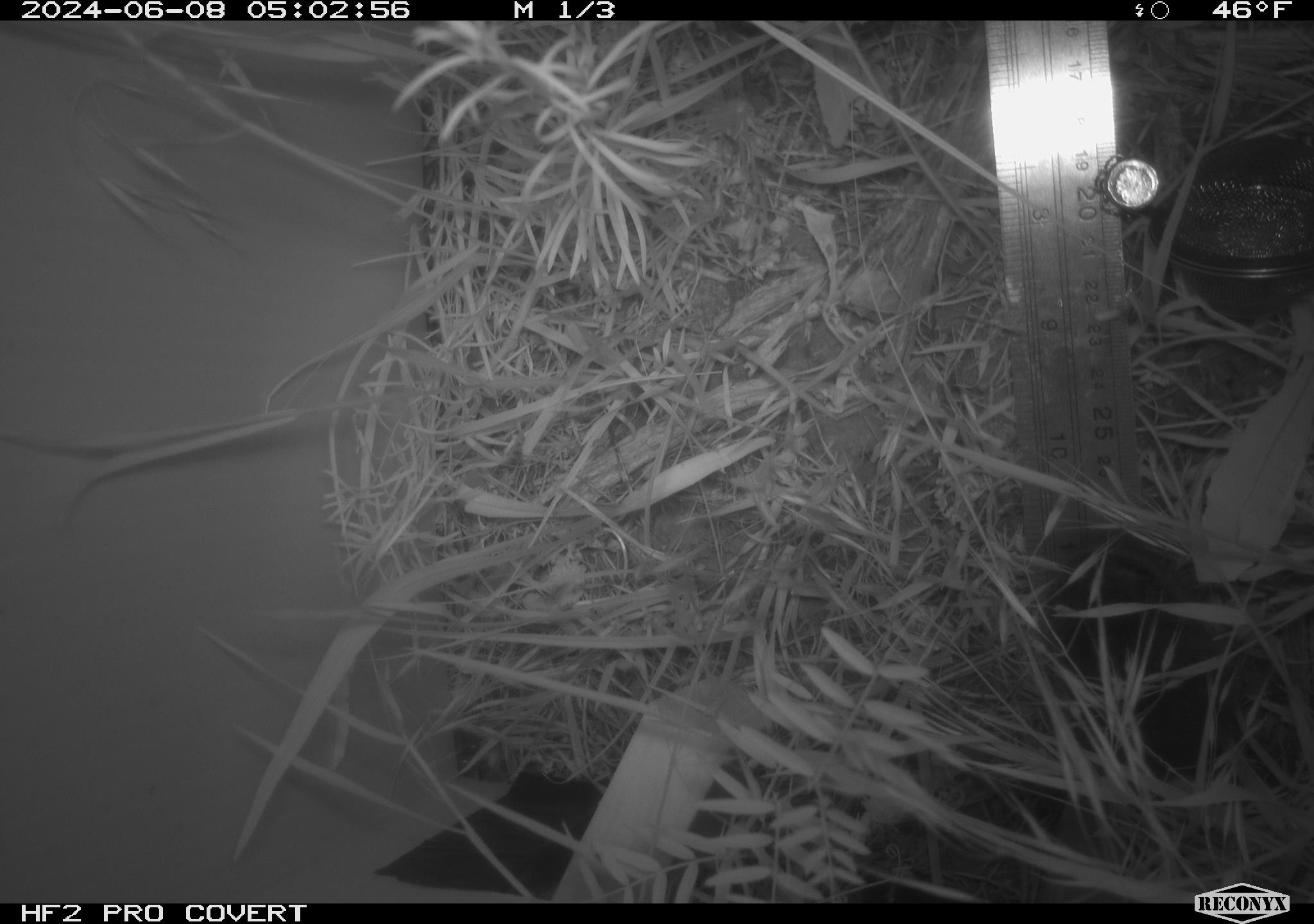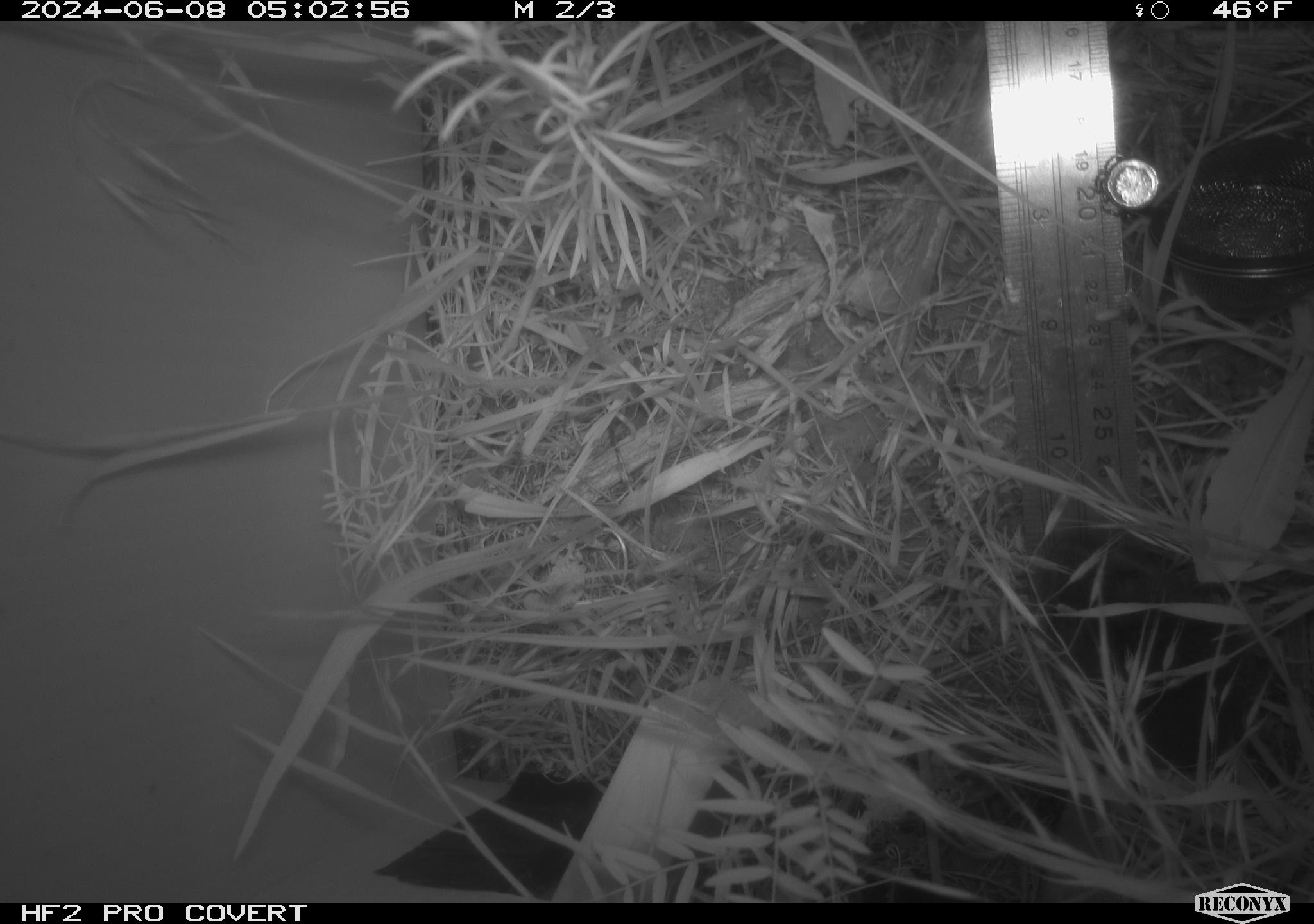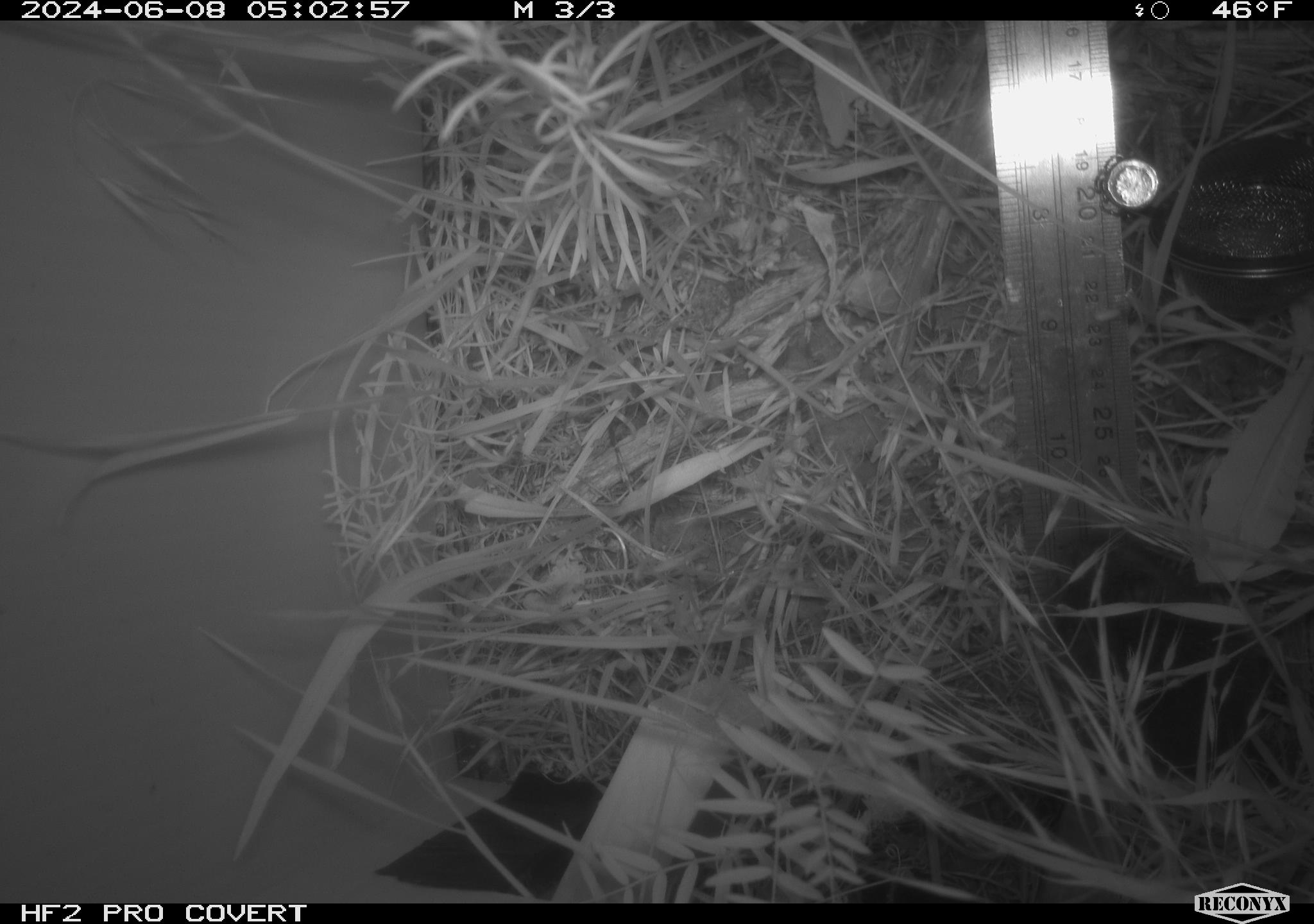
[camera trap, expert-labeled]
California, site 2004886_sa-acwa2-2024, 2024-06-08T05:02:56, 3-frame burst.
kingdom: Animalia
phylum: Chordata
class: Mammalia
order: Rodentia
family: Cricetidae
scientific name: Cricetidae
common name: hamsters, voles, lemmings, and allies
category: cricetidae family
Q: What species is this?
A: Cricetidae family (hamsters, voles, lemmings, and allies) (Cricetidae).